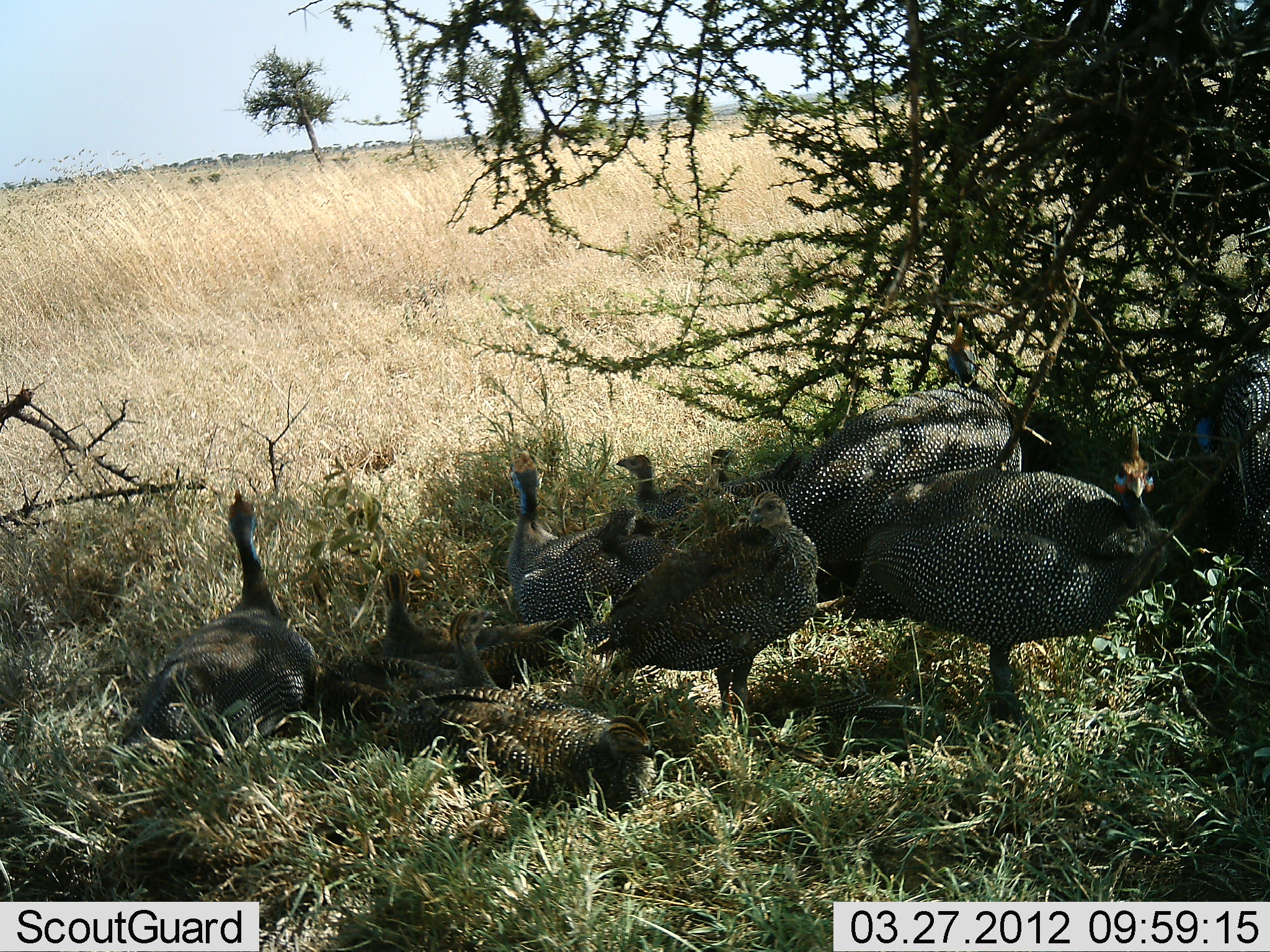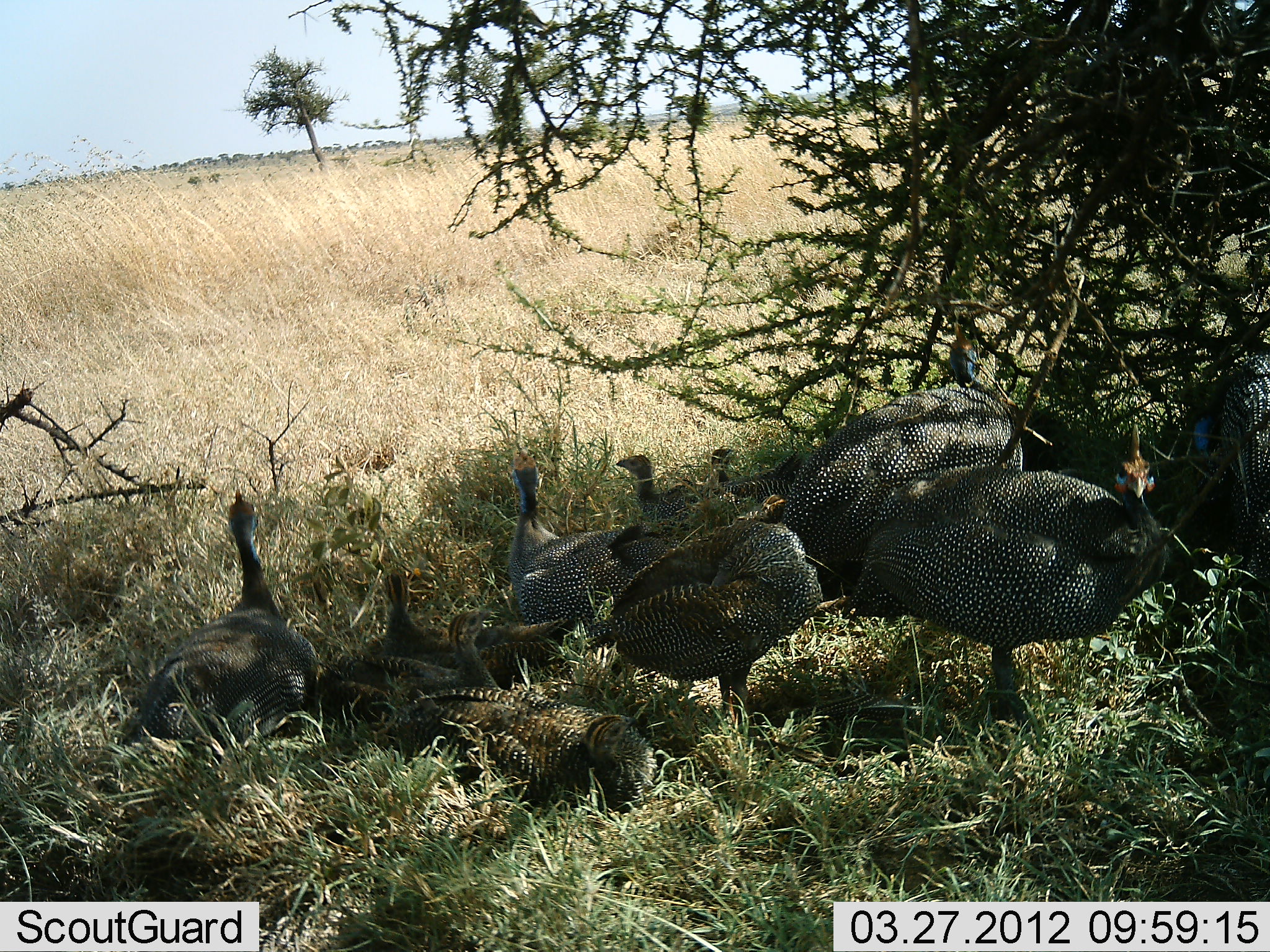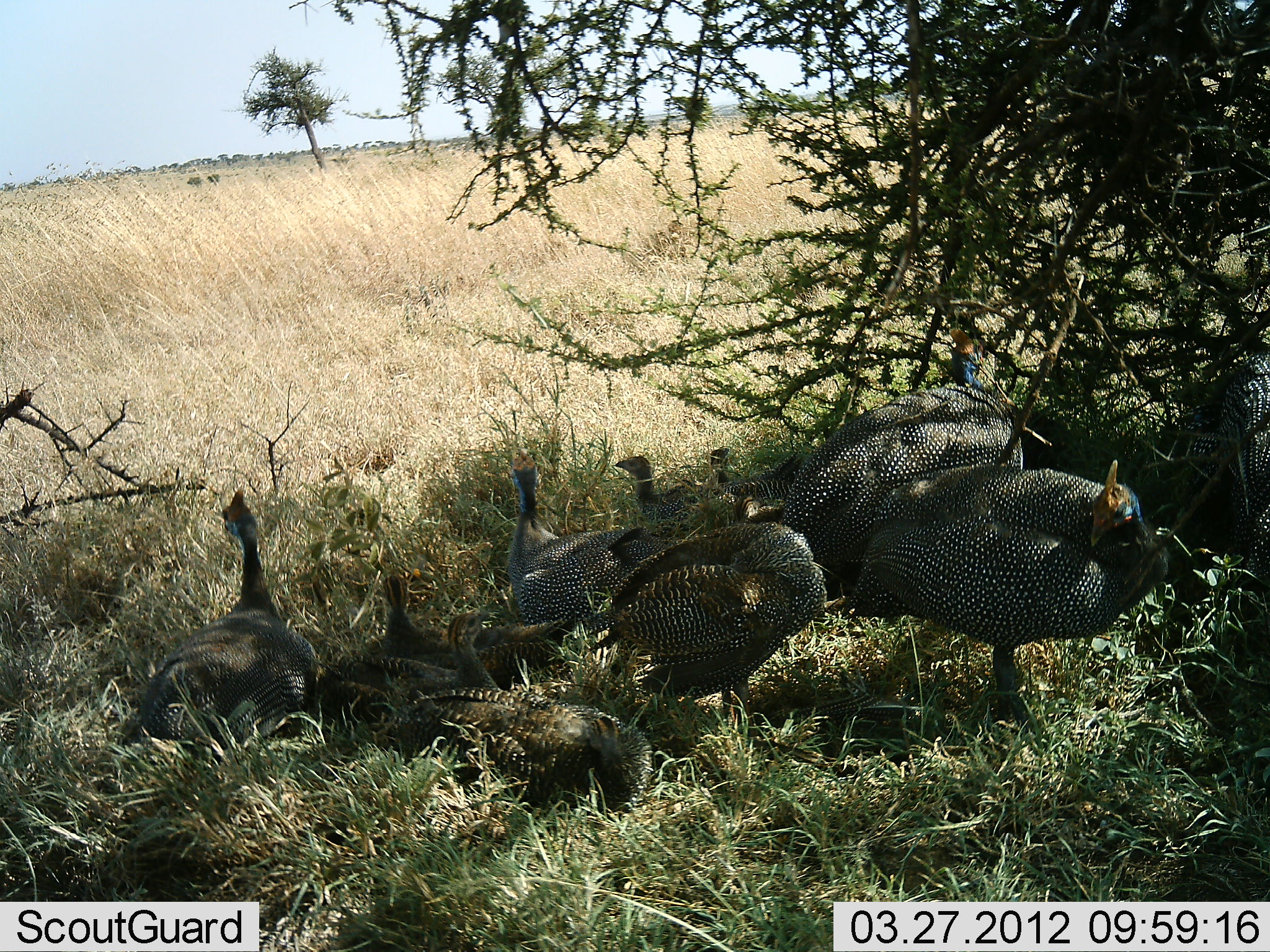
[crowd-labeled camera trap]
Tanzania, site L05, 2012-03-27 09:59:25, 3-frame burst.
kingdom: Animalia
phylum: Chordata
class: Aves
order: Galliformes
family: Numididae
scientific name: Numididae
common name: guinea fowl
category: guineafowl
Guineafowl (guinea fowl) (Numididae), count 10. Behavior (volunteer vote fractions): standing 81%, resting 96%, moving 7%, interacting 0%. Young present (vote fraction): 22%. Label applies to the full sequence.